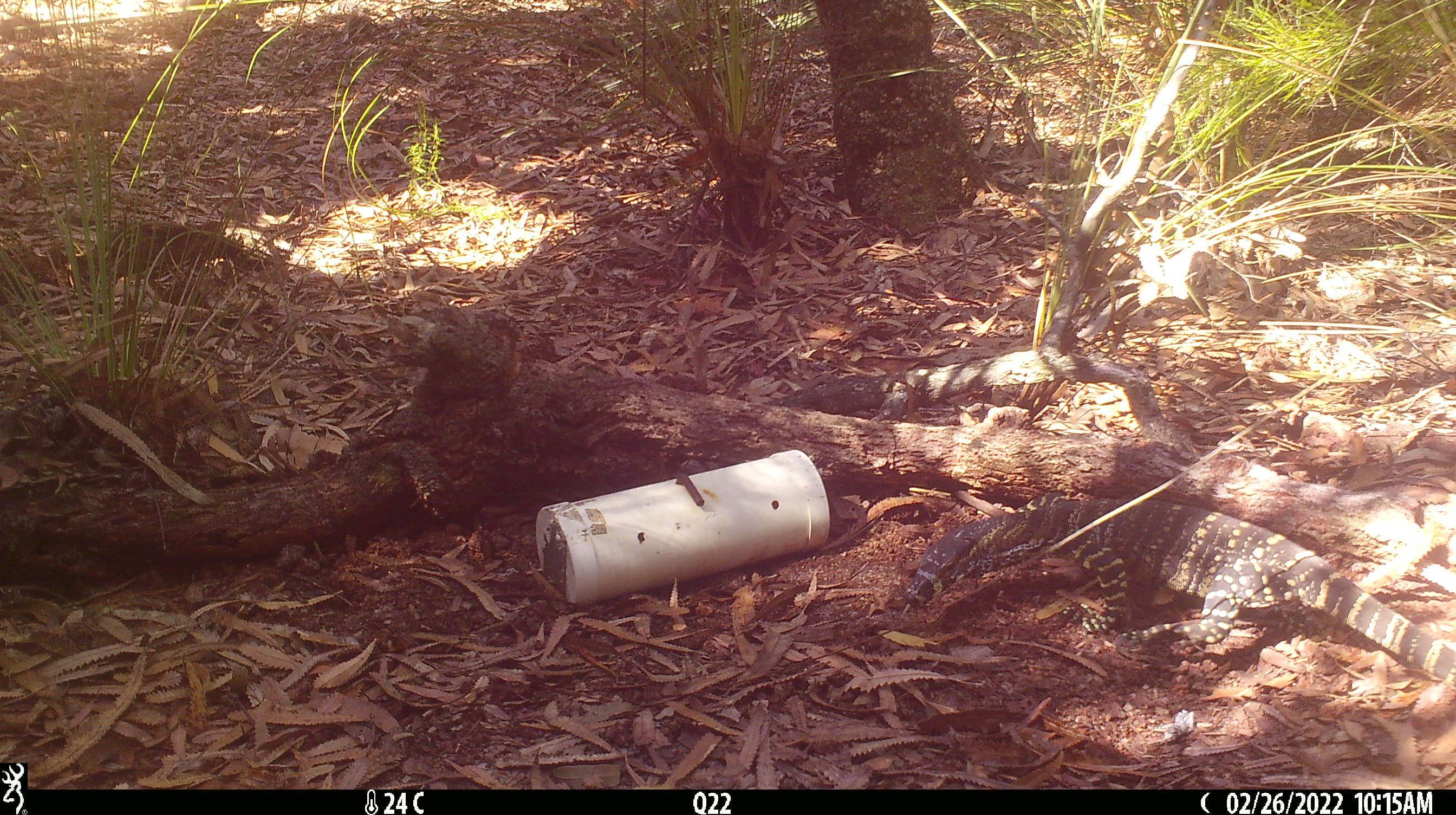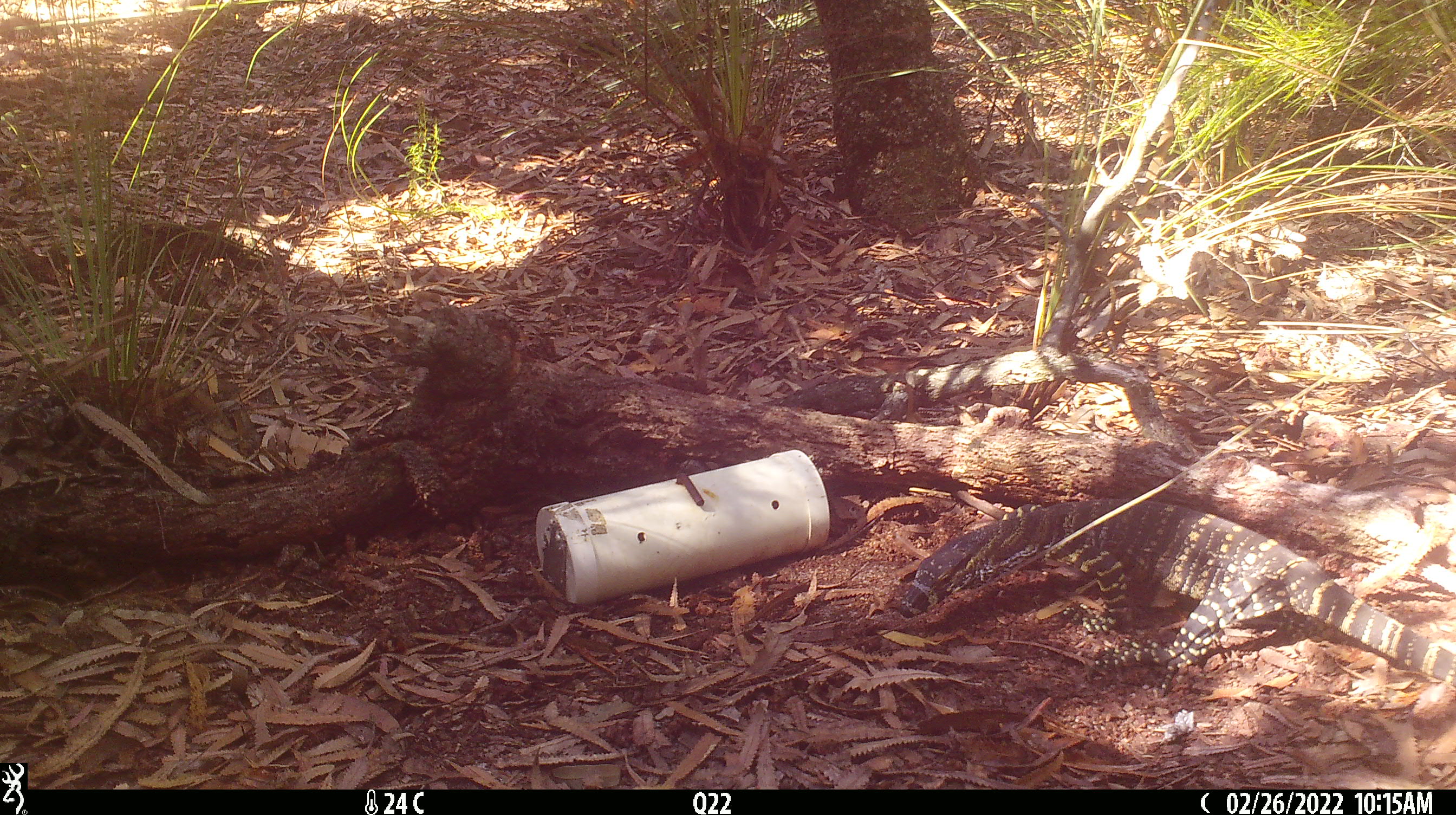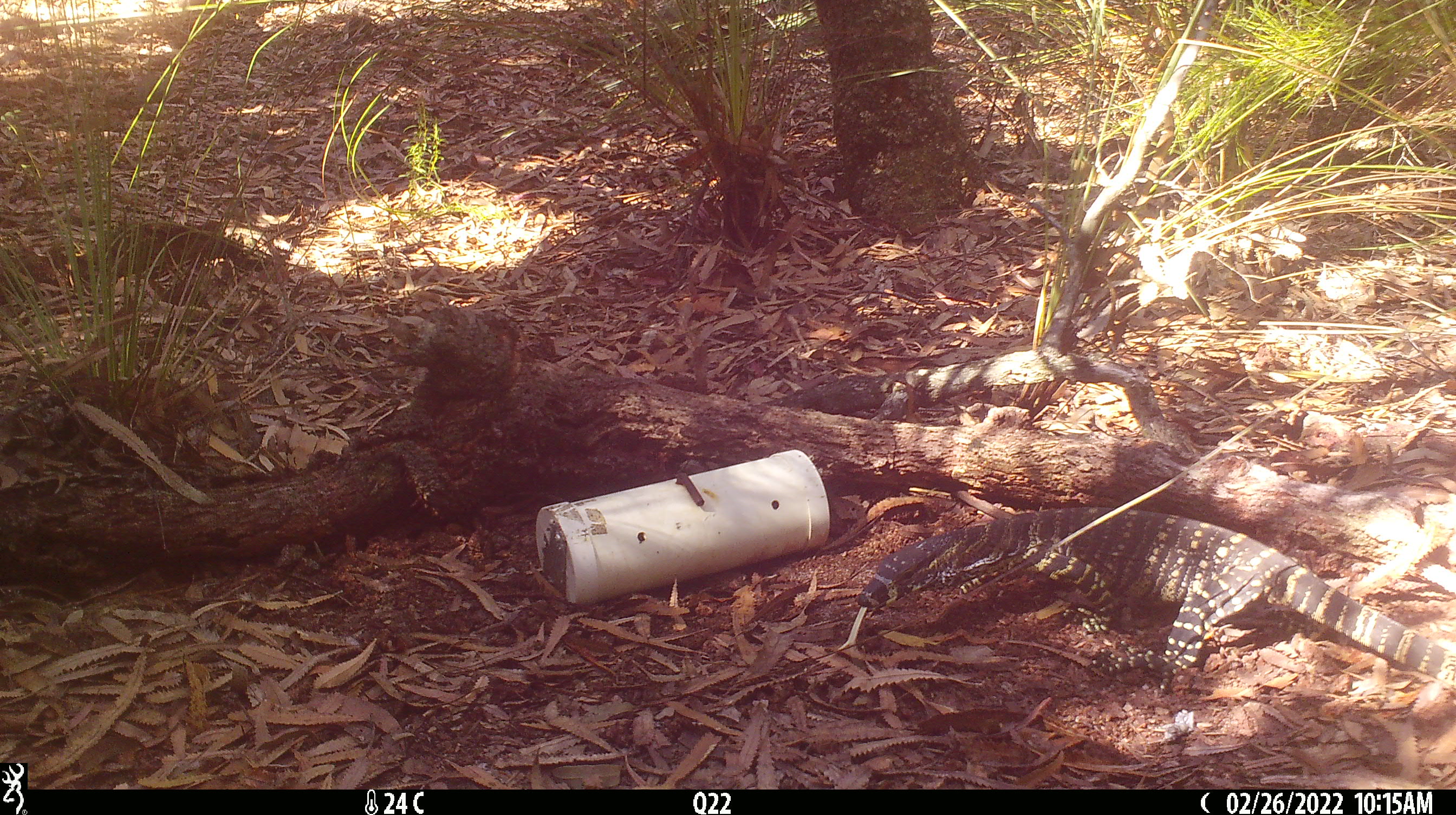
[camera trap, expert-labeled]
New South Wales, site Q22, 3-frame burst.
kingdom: Animalia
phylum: Chordata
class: Reptilia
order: Squamata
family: Varanidae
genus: Varanus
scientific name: Varanus varius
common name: lace monitor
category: goanna